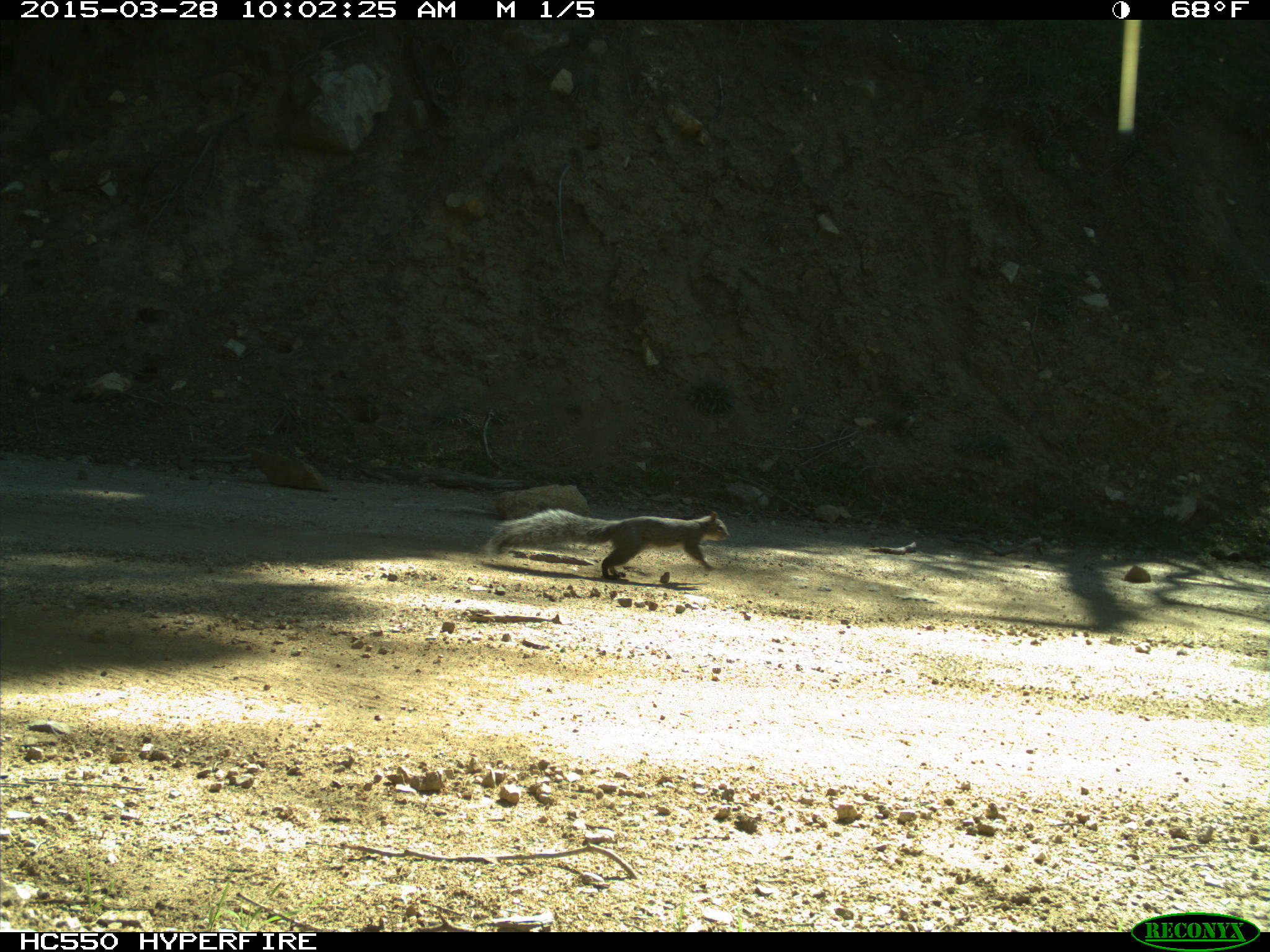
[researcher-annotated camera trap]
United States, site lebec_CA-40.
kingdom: Animalia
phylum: Chordata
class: Mammalia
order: Rodentia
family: Sciuridae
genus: Sciurus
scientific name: Sciurus carolinensis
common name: eastern gray squirrel